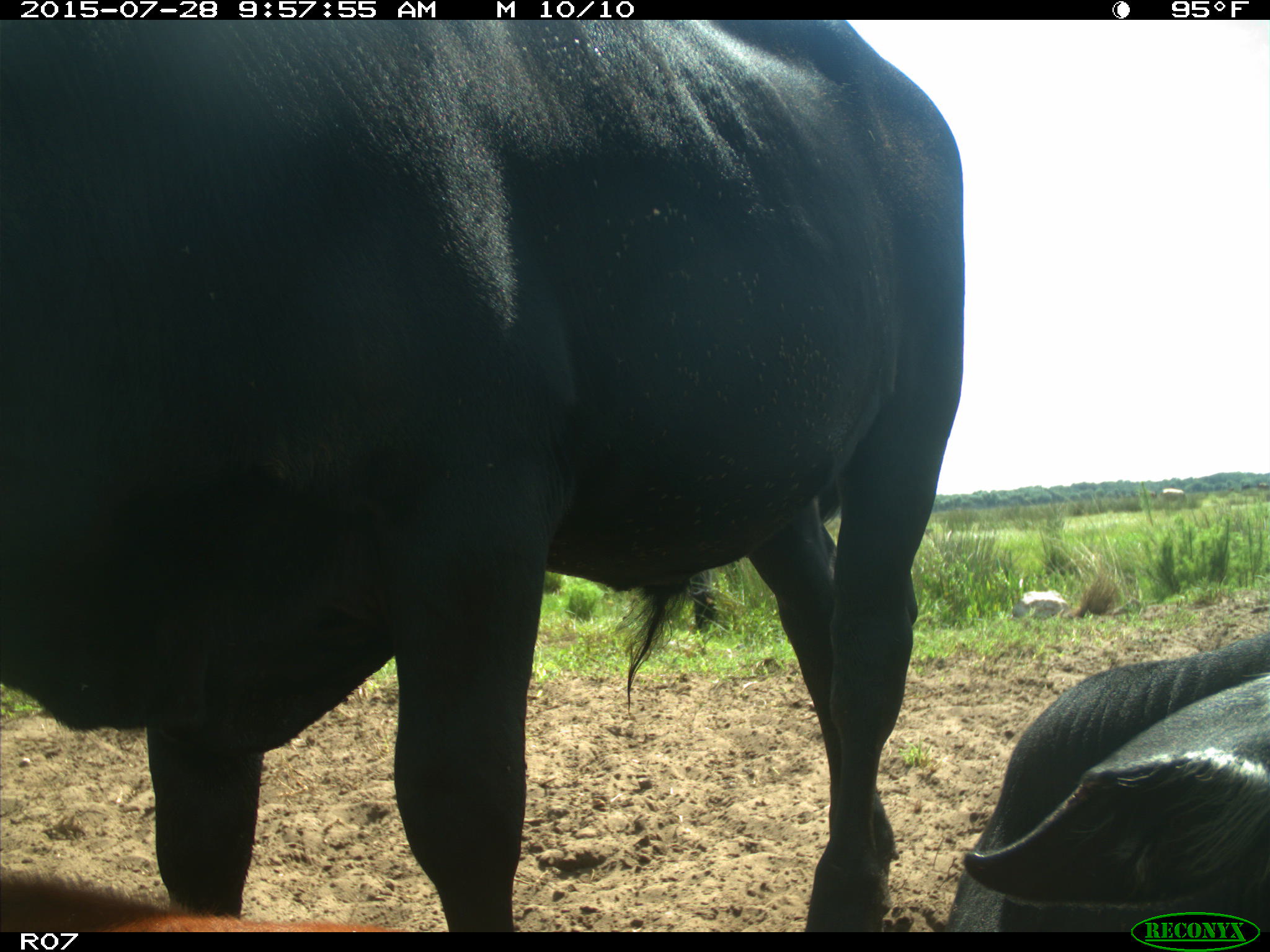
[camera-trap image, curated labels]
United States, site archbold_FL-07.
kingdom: Animalia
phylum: Chordata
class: Mammalia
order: Artiodactyla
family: Bovidae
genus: Bos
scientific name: Bos taurus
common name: domestic cow